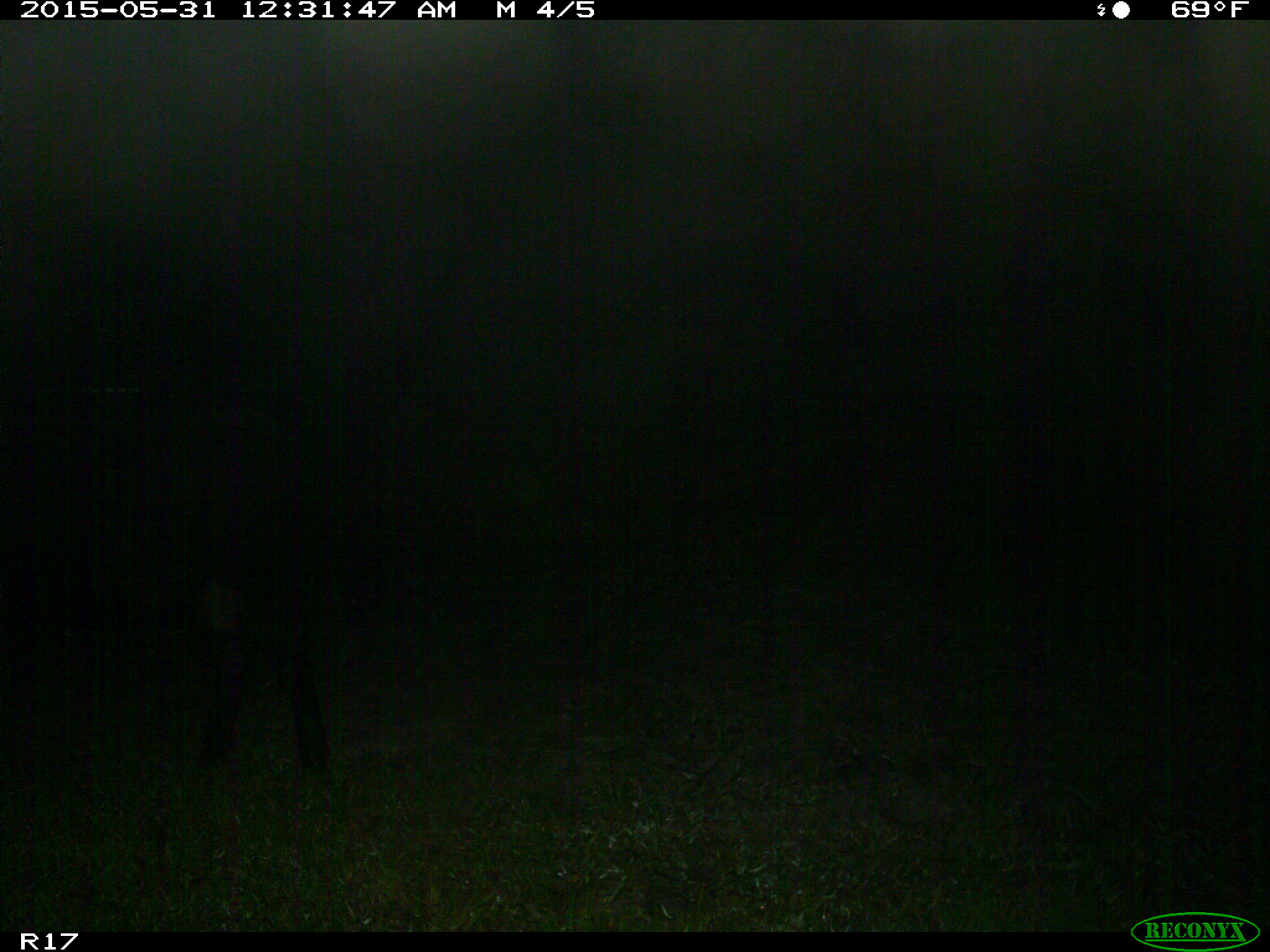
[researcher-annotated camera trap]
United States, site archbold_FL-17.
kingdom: Animalia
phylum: Chordata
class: Mammalia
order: Artiodactyla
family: Bovidae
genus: Bos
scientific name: Bos taurus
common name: domestic cow